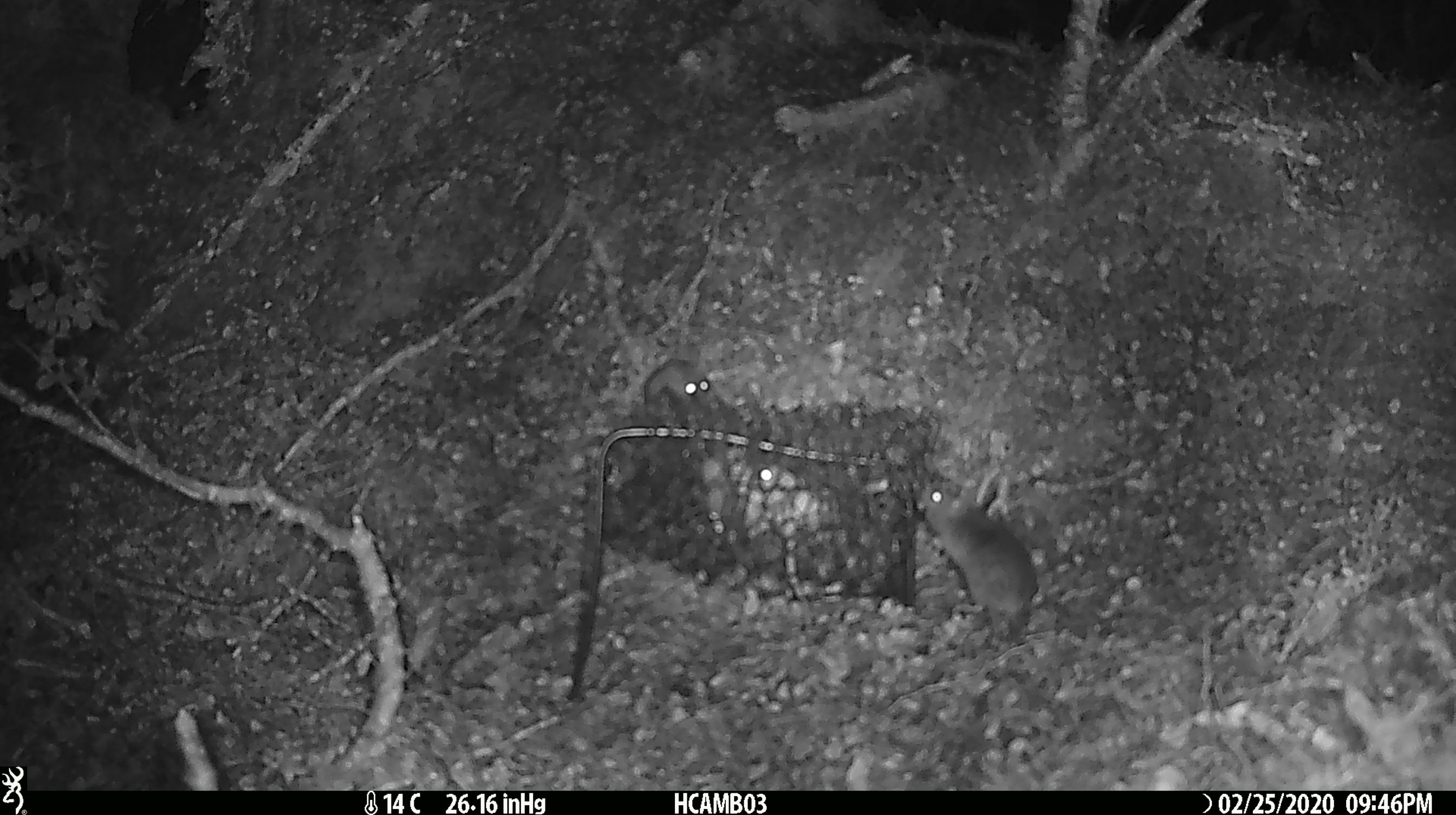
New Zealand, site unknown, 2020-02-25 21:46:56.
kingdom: Animalia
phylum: Chordata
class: Mammalia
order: Rodentia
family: Muridae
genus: Mus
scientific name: Mus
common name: mouse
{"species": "mouse (Mus)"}